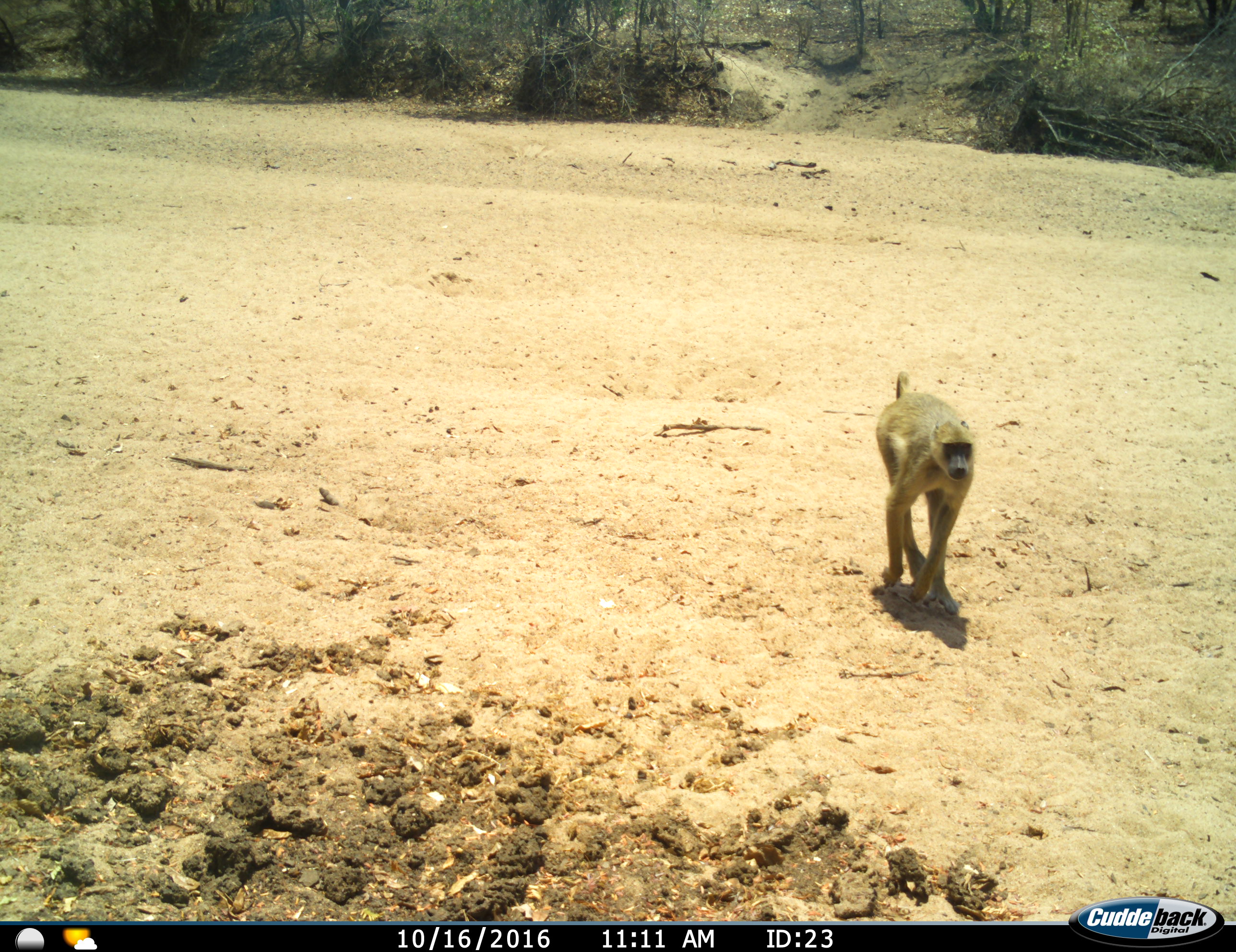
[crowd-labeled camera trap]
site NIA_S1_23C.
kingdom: Animalia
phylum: Chordata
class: Mammalia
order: Primates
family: Cercopithecidae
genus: Papio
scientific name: Papio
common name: baboon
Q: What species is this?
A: Baboon (Papio).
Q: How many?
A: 1.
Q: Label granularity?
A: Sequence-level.